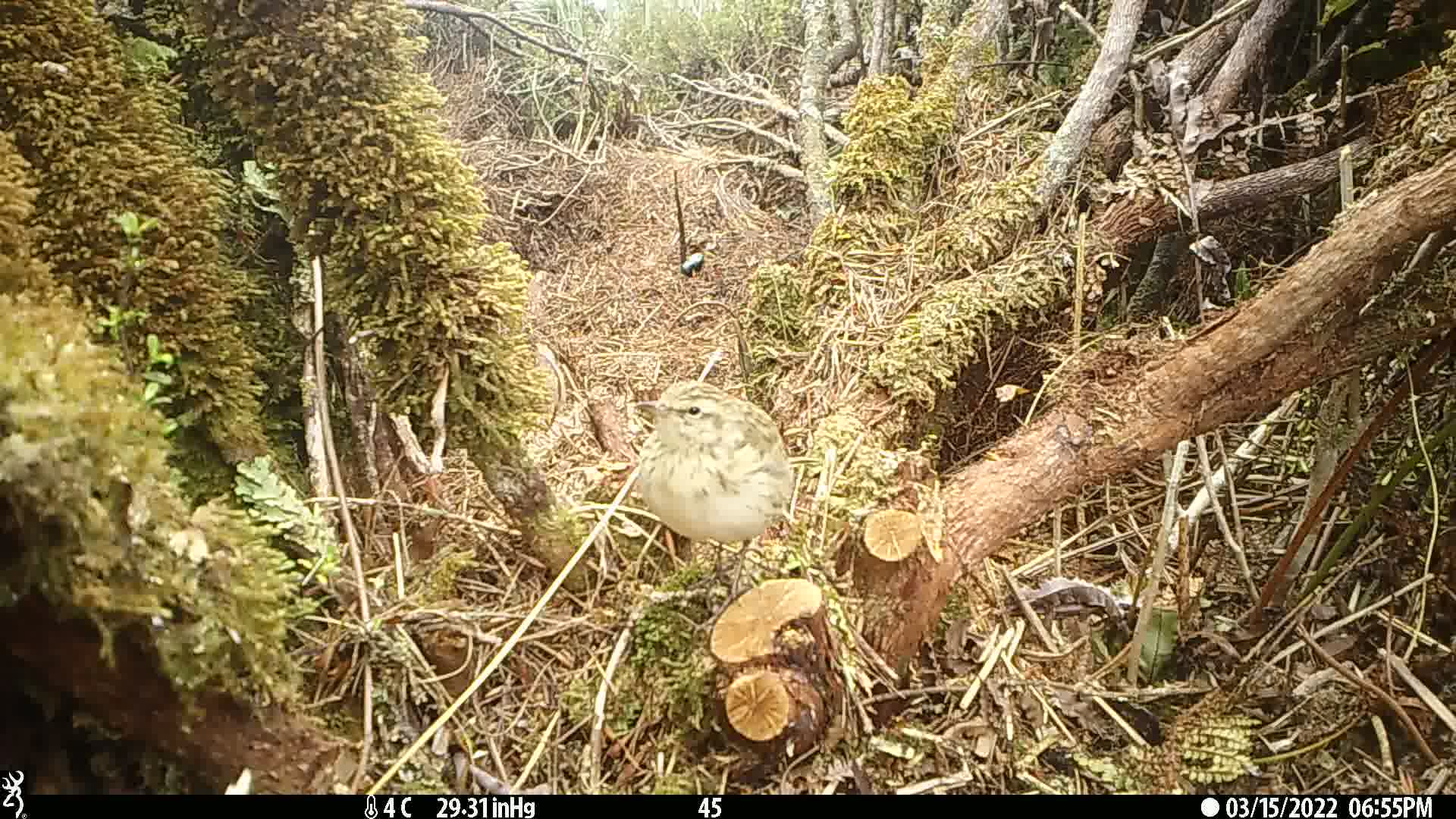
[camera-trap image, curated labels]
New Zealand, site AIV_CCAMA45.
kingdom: Animalia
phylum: Chordata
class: Aves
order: Passeriformes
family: Motacillidae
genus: Anthus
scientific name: Anthus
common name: pipit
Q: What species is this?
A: Pipit (Anthus).